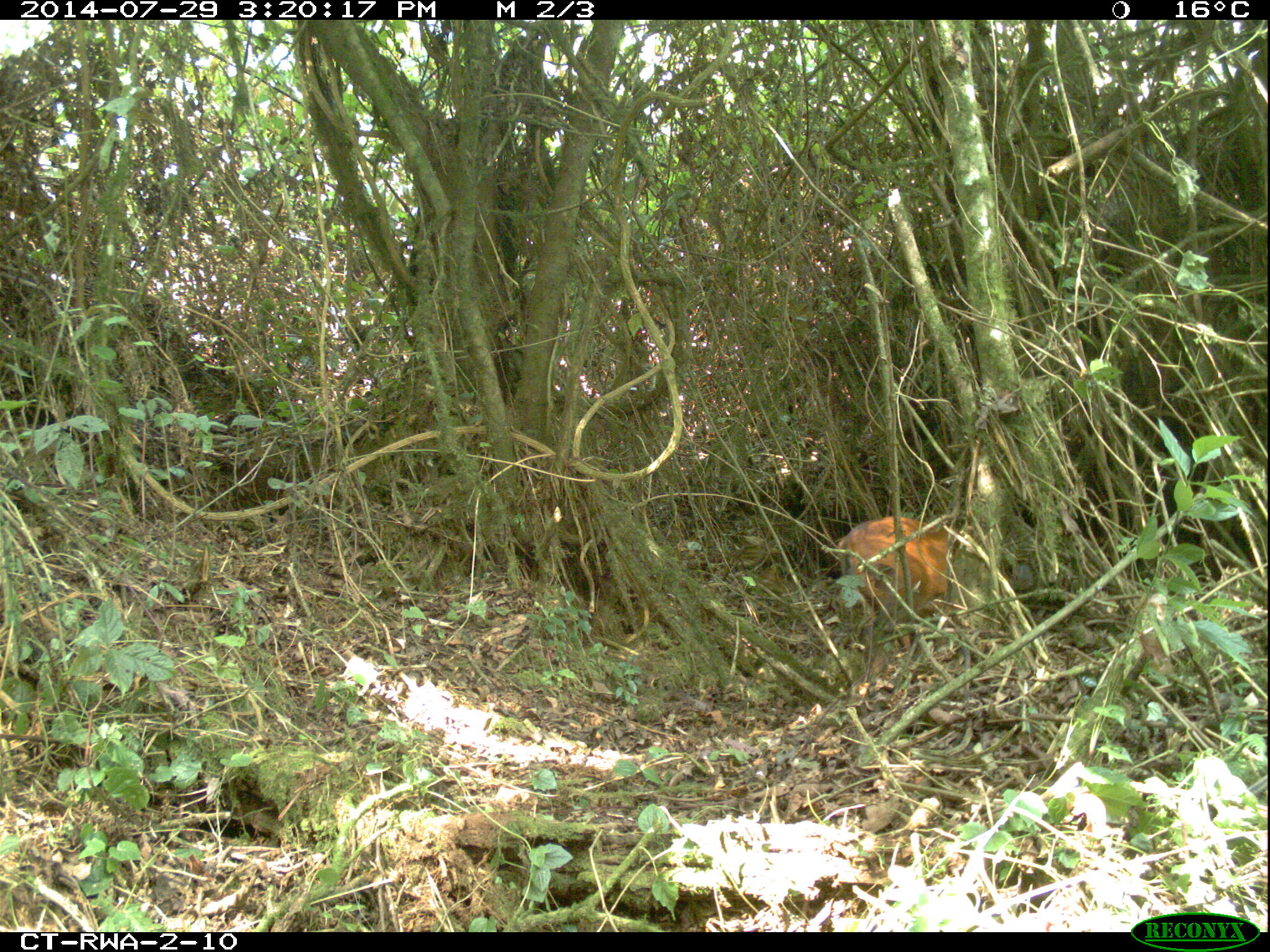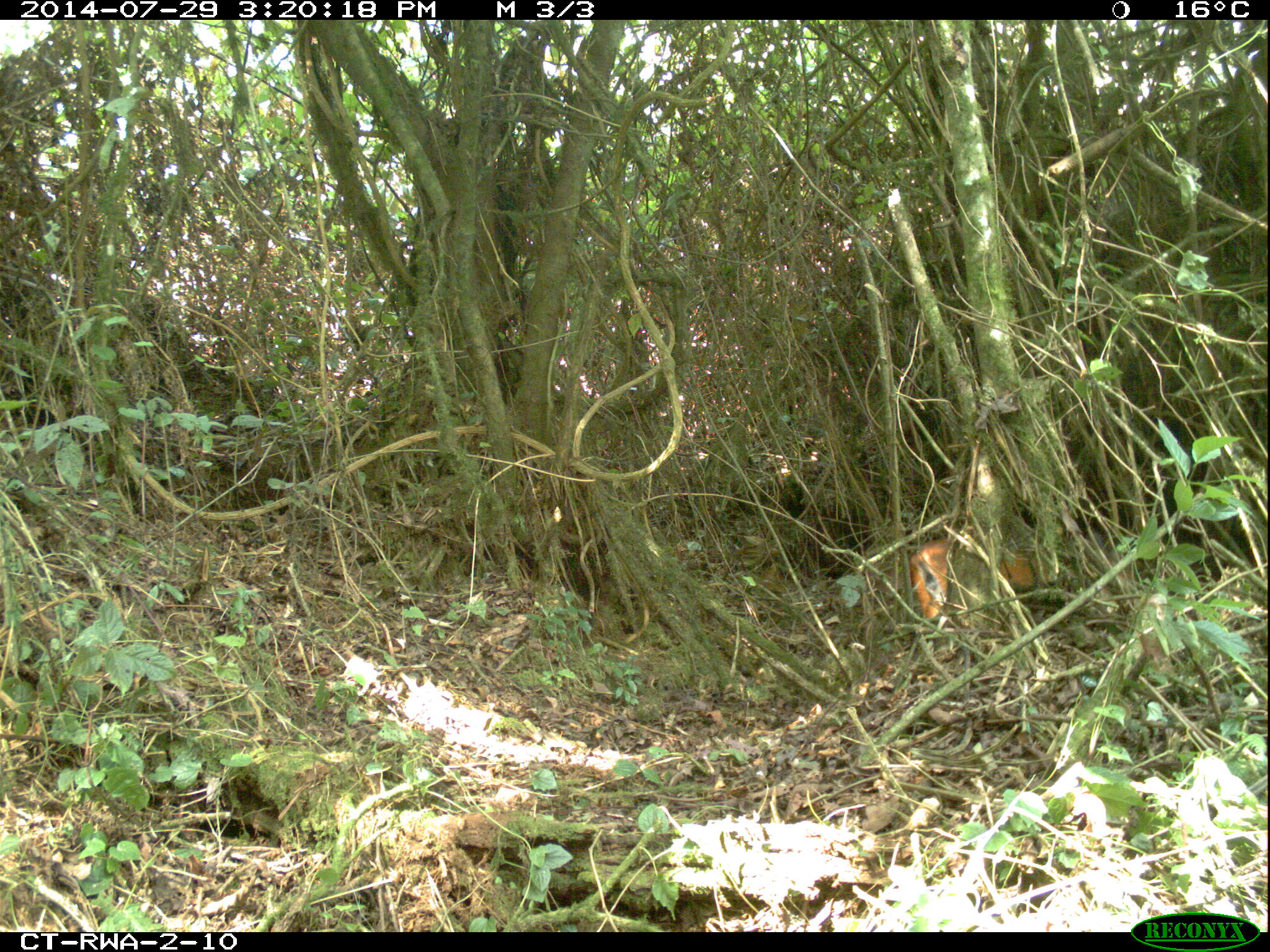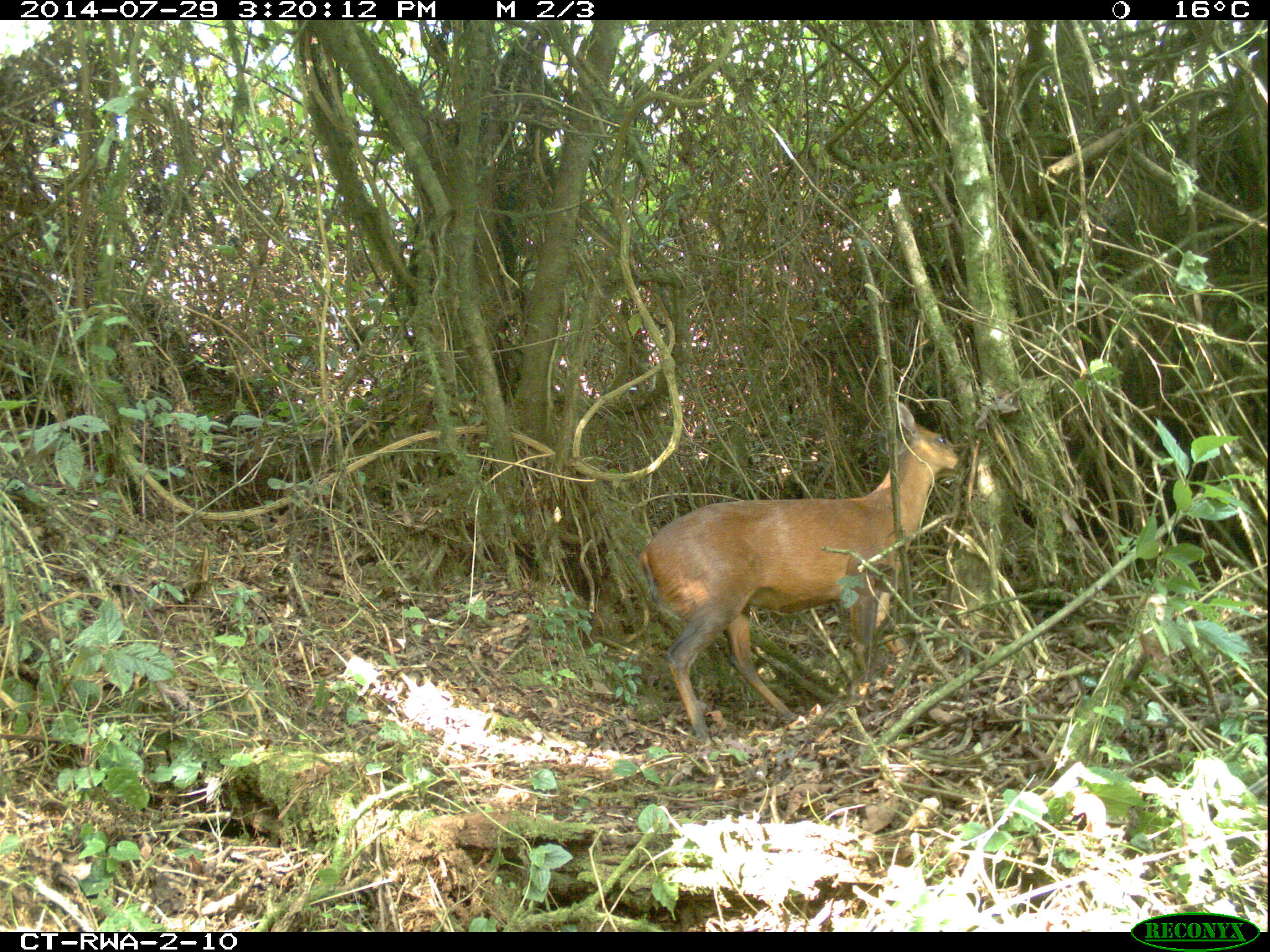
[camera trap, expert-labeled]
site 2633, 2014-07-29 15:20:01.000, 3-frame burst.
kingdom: Animalia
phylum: Chordata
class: Mammalia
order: Artiodactyla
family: Bovidae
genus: Cephalophus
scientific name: Cephalophus nigrifrons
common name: black-fronted duiker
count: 1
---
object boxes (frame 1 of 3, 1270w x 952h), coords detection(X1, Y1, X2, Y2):
cephalophus nigrifrons: detection(835, 515, 1035, 653)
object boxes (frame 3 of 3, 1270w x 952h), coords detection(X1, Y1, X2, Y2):
cephalophus nigrifrons: detection(640, 399, 960, 746)